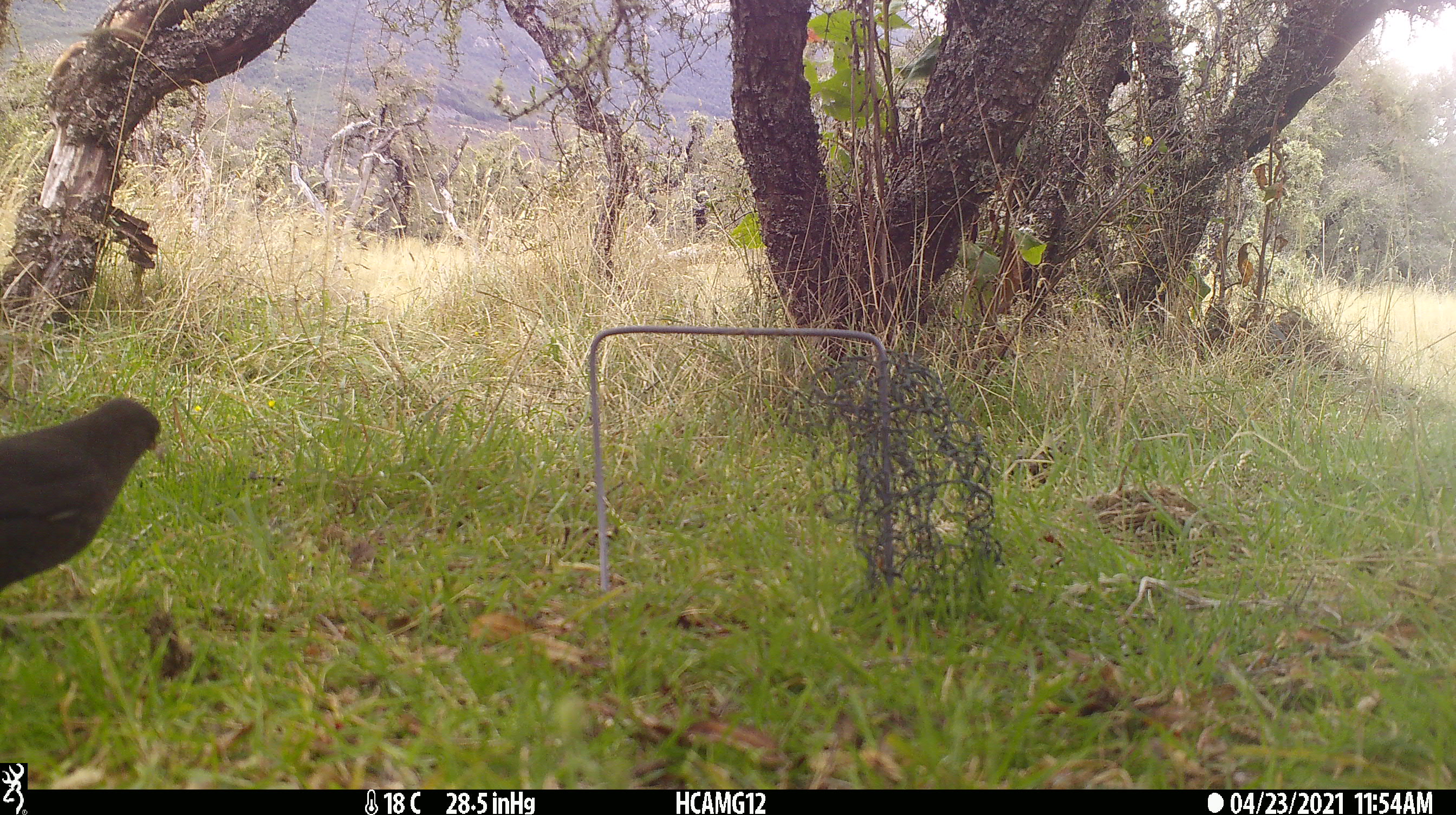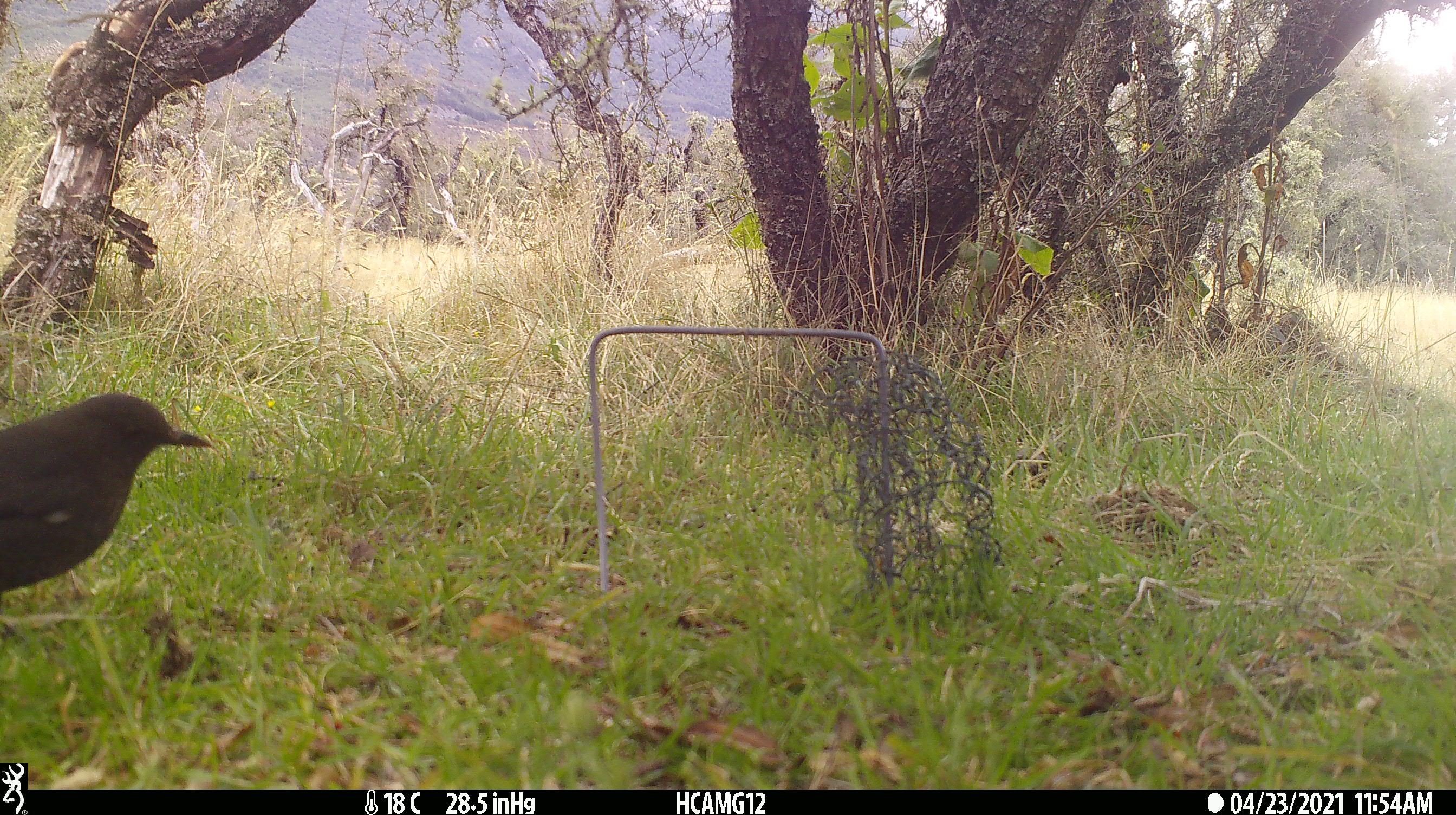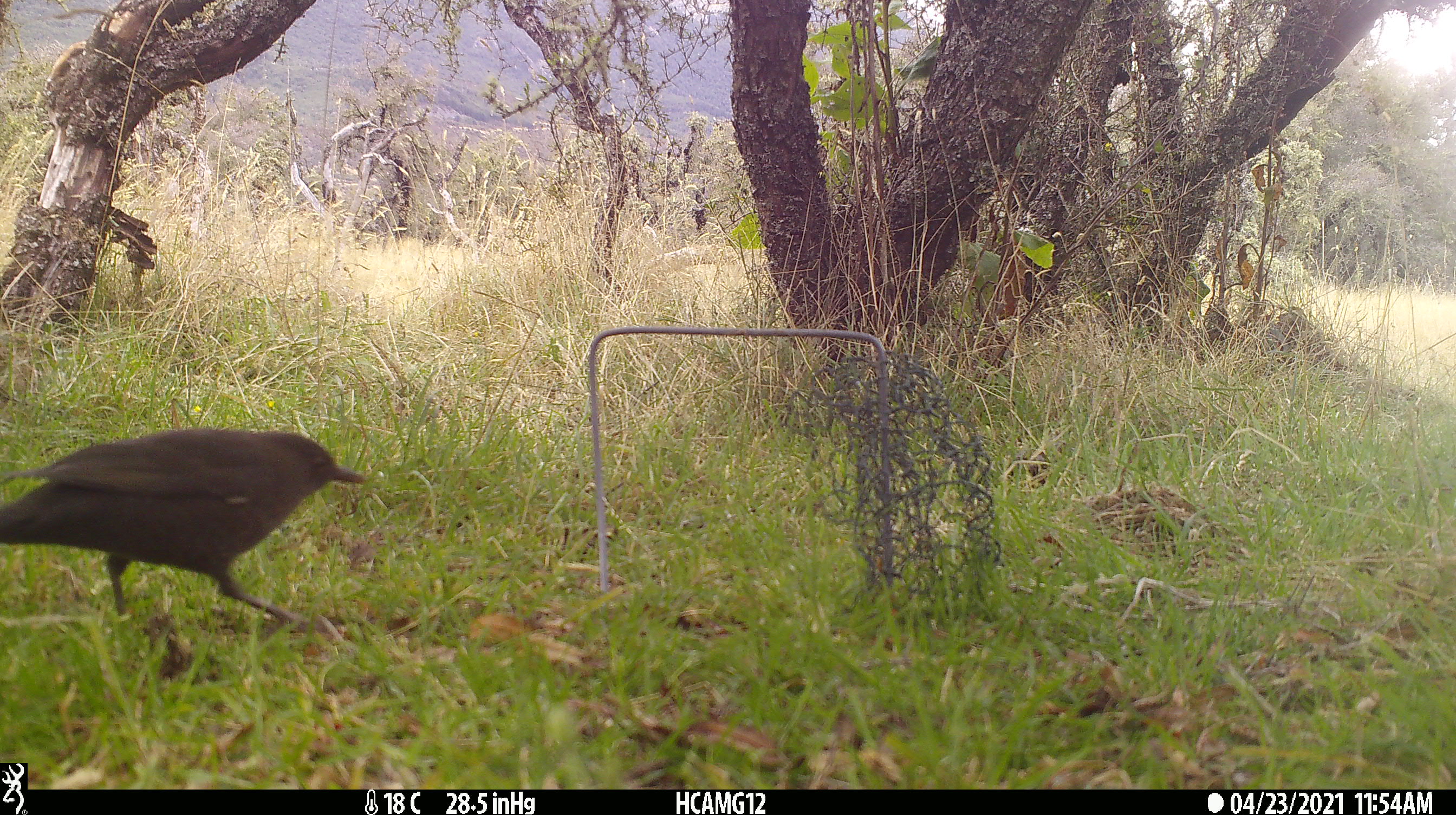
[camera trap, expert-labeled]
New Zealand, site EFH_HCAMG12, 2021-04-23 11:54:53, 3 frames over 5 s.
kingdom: Animalia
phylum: Chordata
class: Aves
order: Passeriformes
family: Turdidae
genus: Turdus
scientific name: Turdus merula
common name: eurasian blackbird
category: blackbird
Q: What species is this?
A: Blackbird (eurasian blackbird) (Turdus merula).